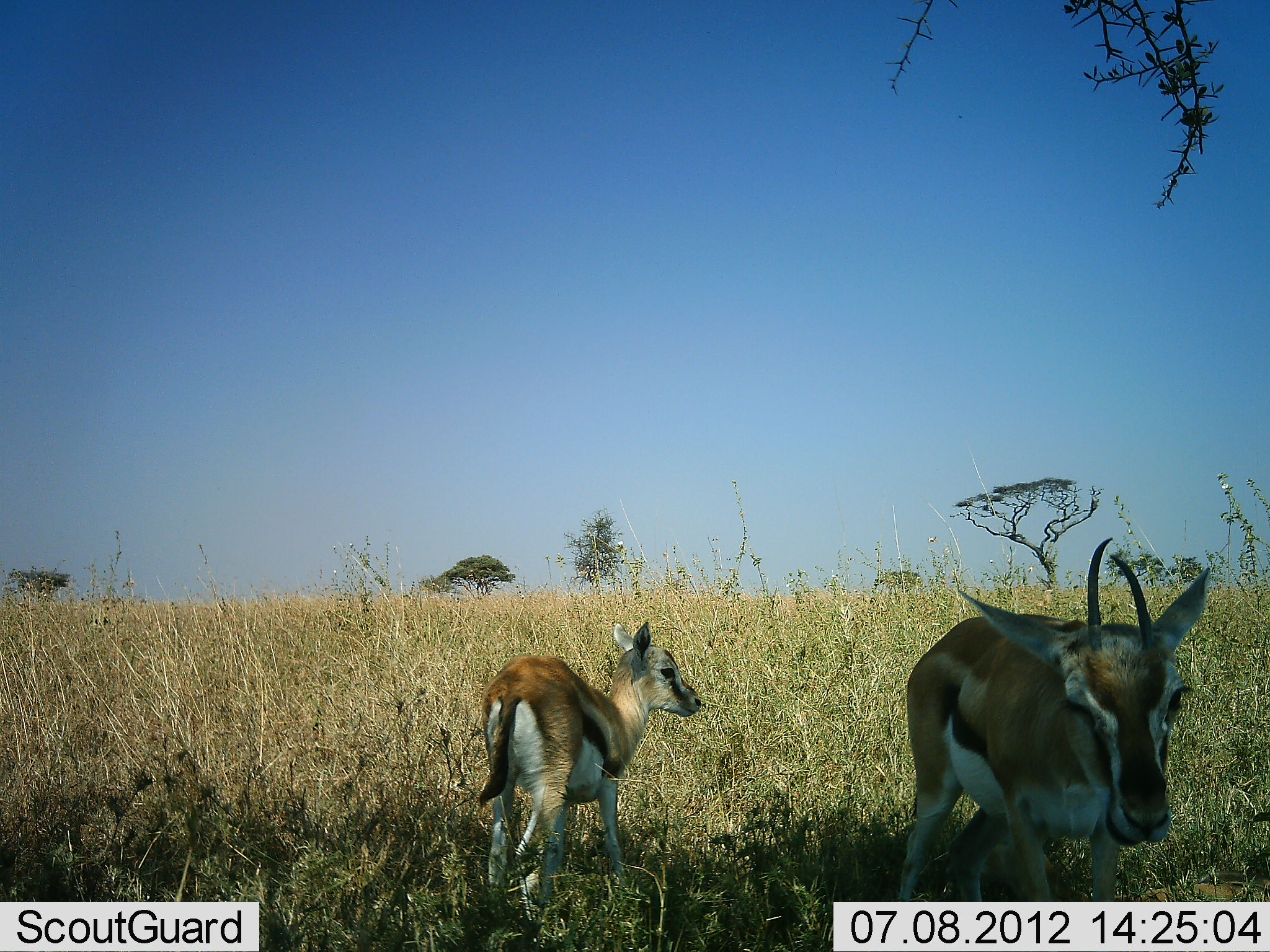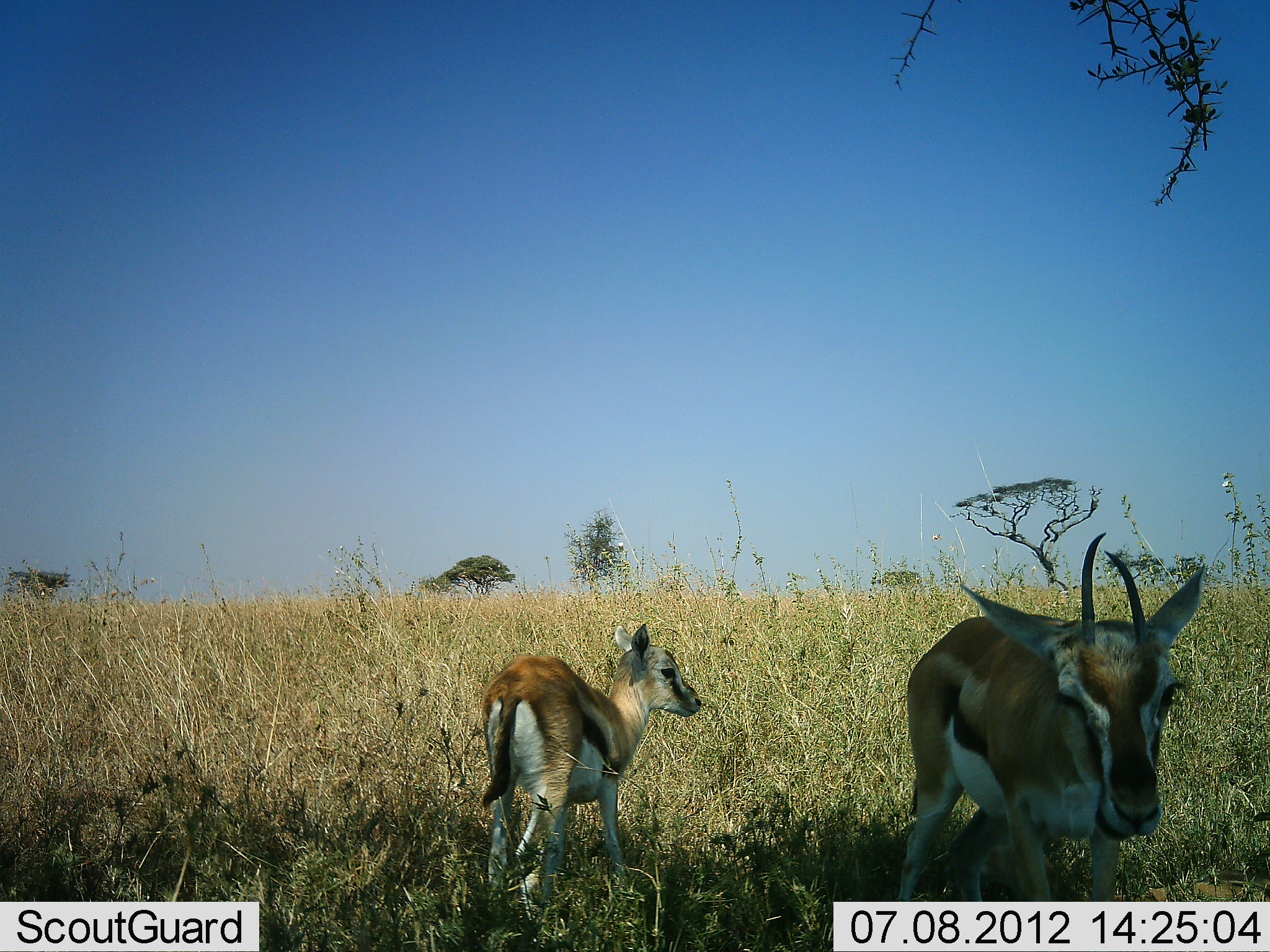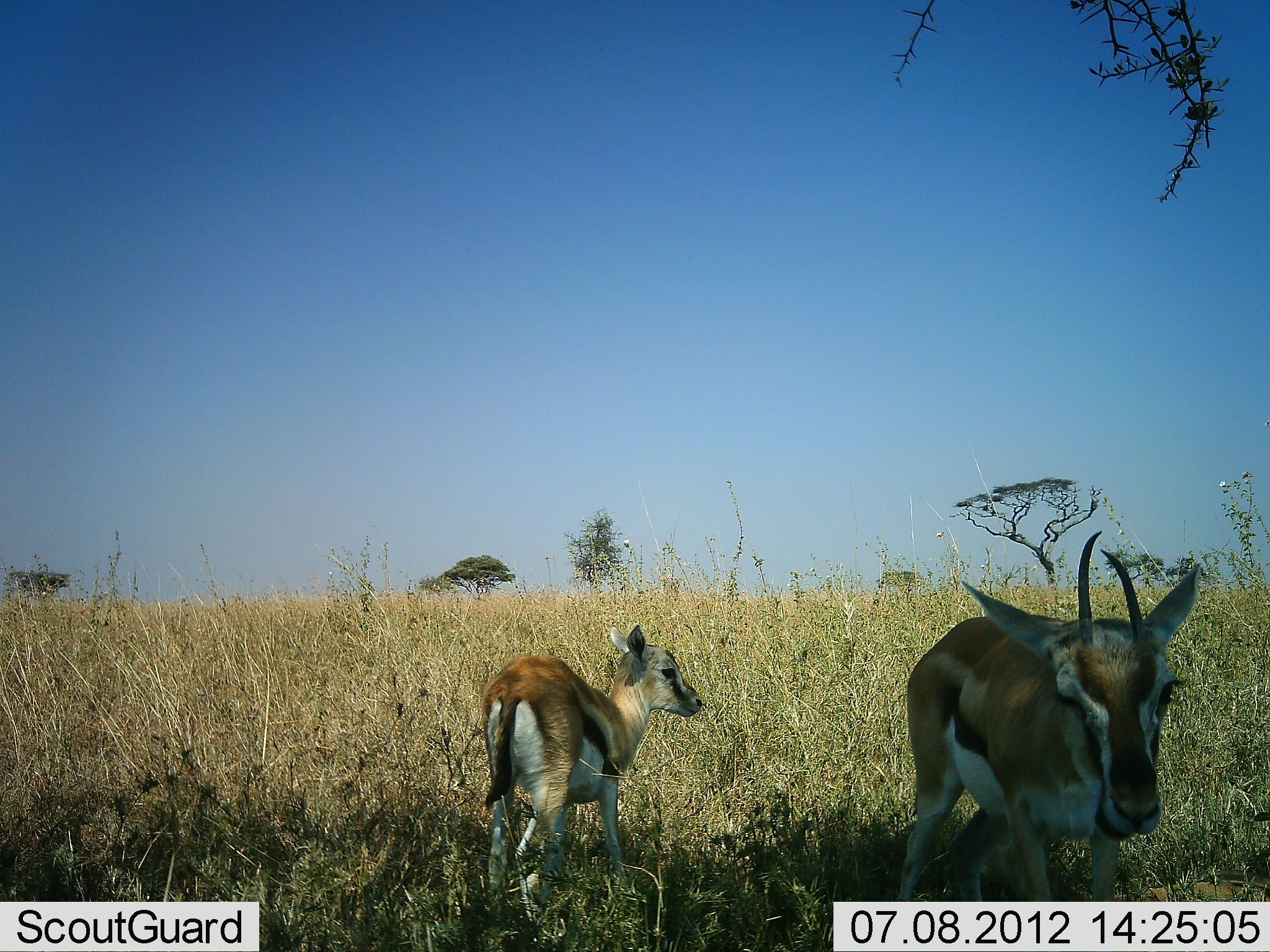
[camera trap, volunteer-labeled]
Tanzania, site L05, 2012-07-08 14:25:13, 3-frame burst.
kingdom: Animalia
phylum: Chordata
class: Mammalia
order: Artiodactyla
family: Bovidae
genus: Eudorcas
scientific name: Eudorcas thomsonii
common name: thomson's gazelle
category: gazellethomsons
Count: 2.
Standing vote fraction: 100%.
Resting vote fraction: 0%.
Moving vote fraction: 0%.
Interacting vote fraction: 0%.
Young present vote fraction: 90%.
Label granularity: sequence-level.